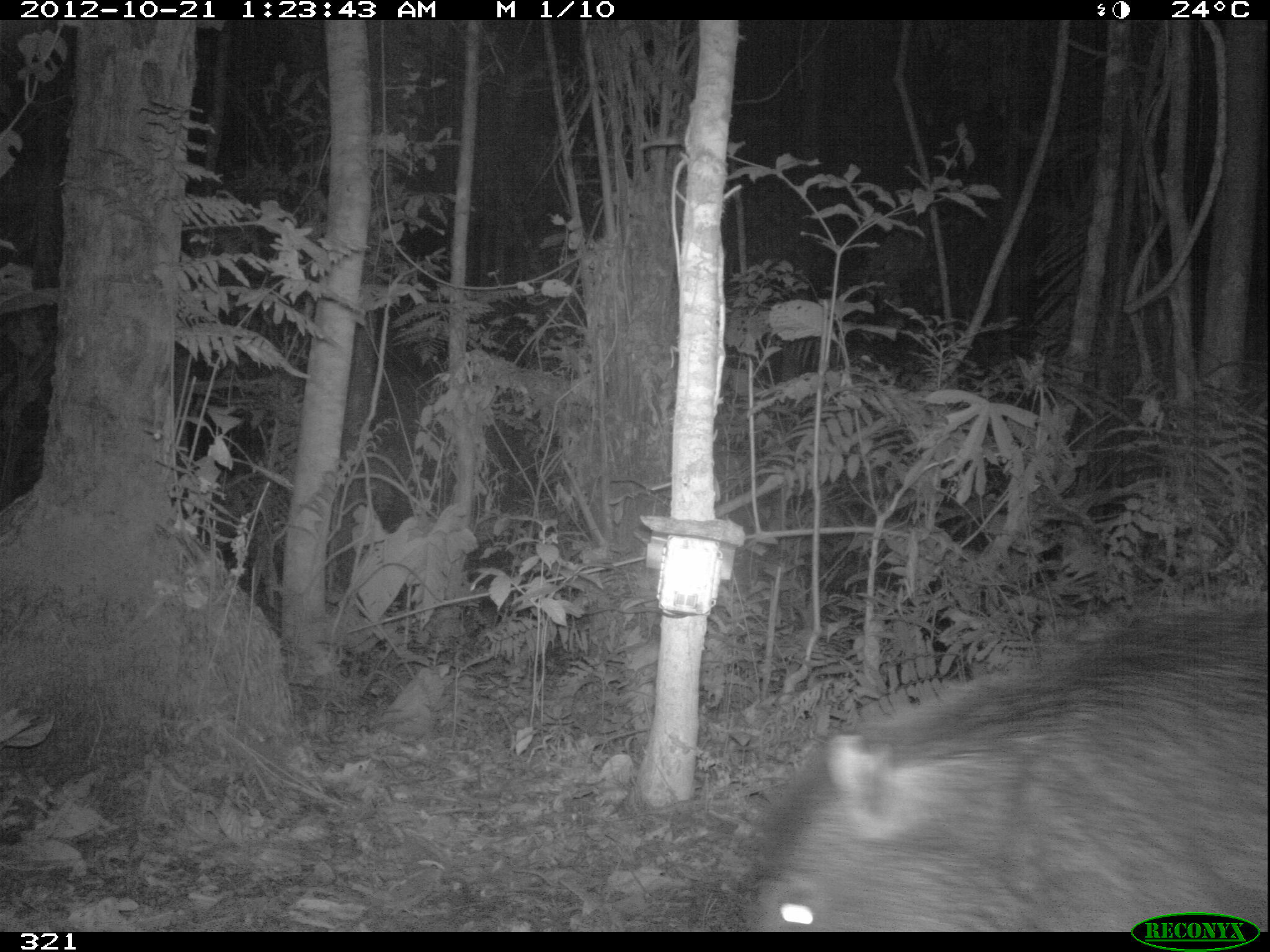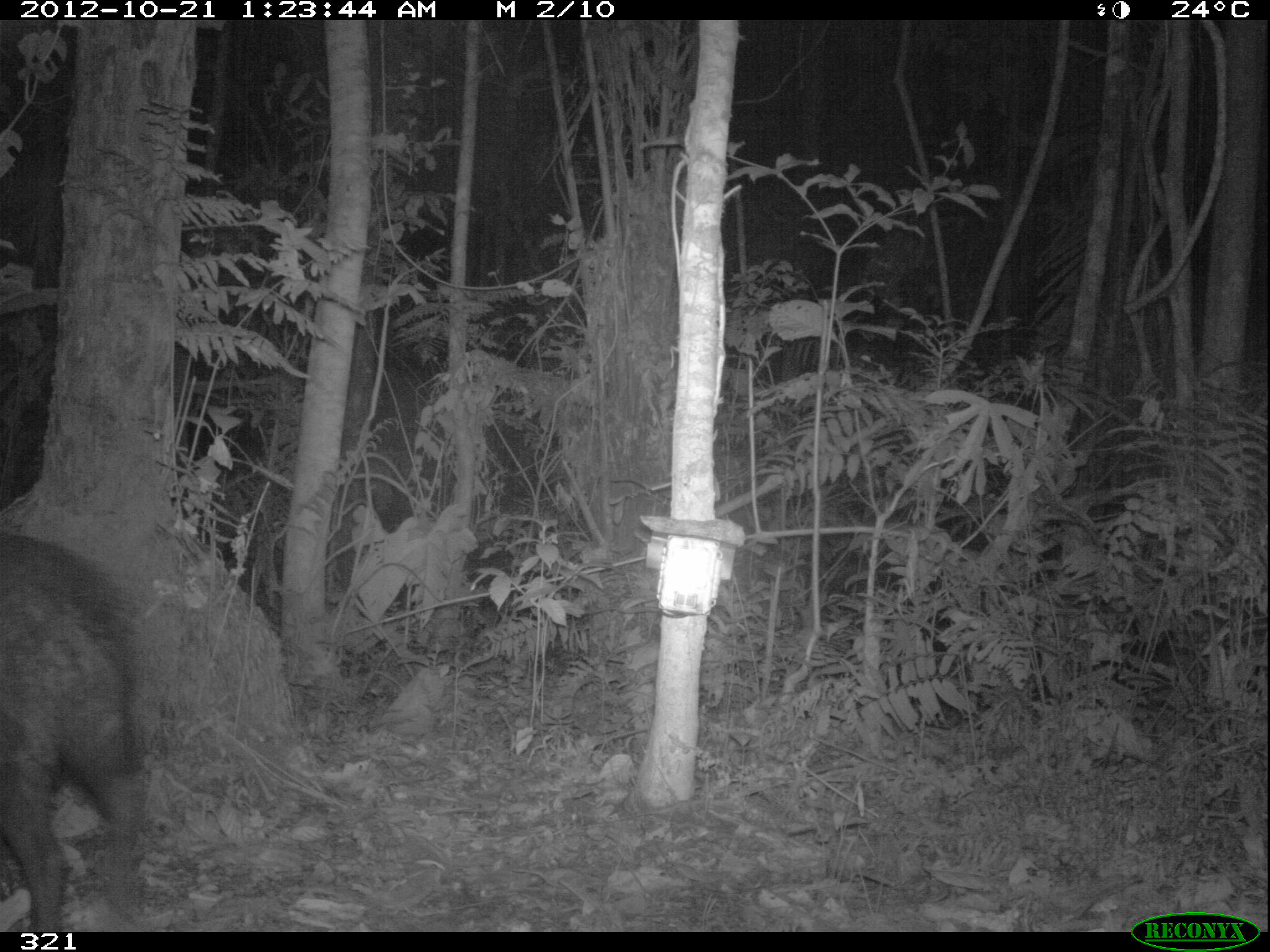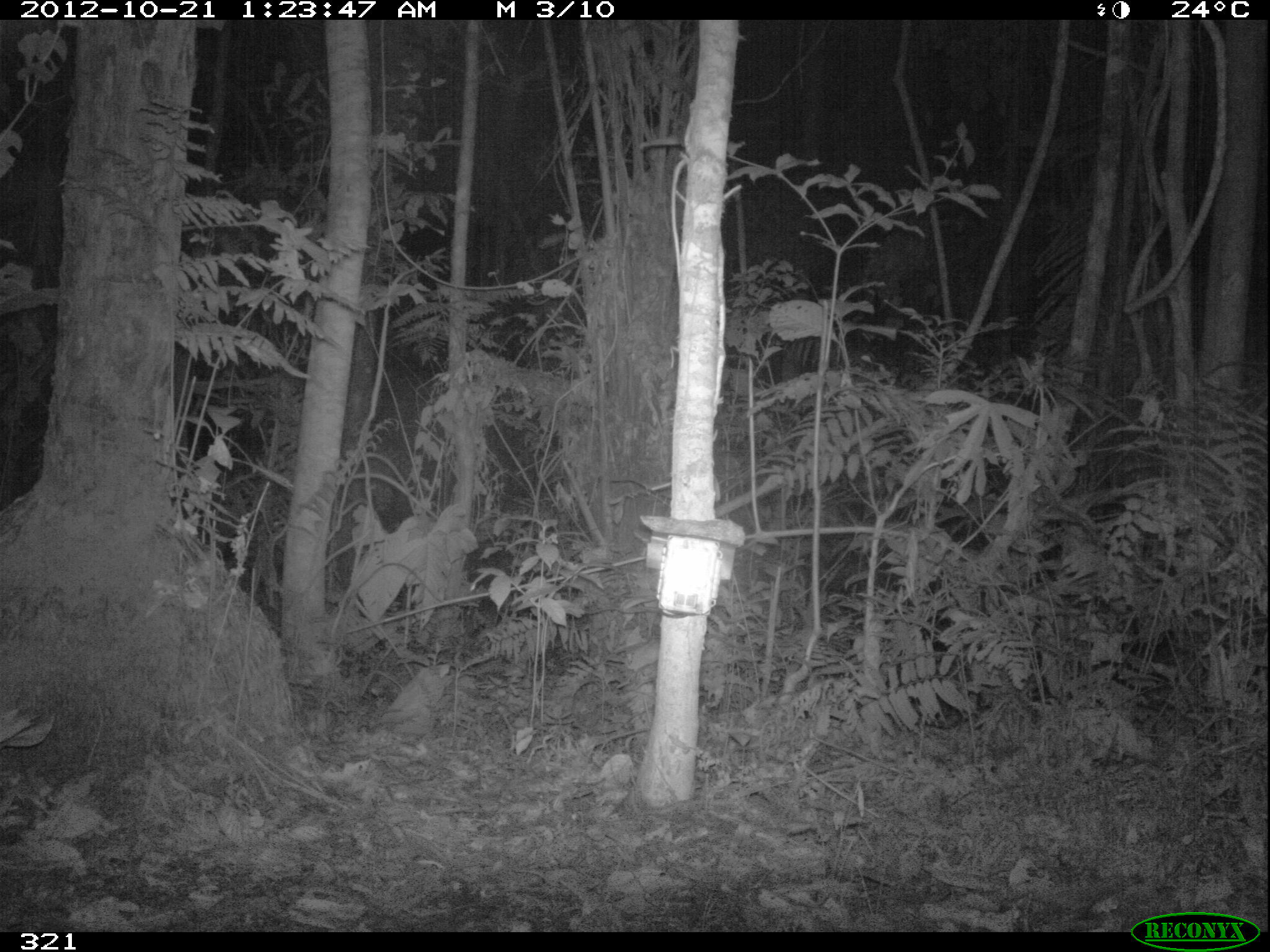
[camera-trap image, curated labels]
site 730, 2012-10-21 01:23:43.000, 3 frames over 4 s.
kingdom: Animalia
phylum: Chordata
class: Mammalia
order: Artiodactyla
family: Tayassuidae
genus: Tayassu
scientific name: Tayassu pecari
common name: white-lipped peccary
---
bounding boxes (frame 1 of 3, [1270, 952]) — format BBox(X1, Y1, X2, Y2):
tayassu pecari: BBox(741, 603, 1267, 932)